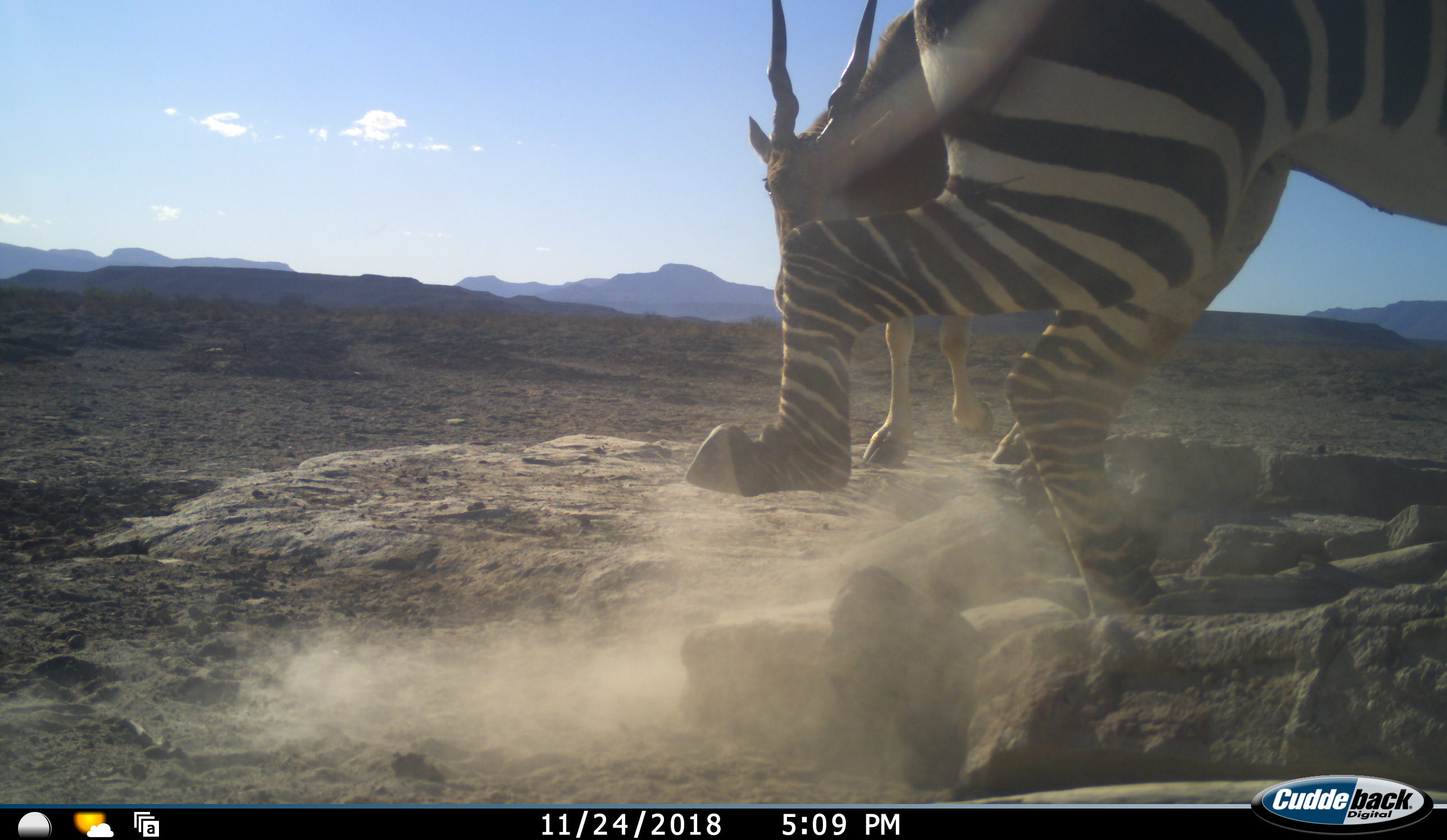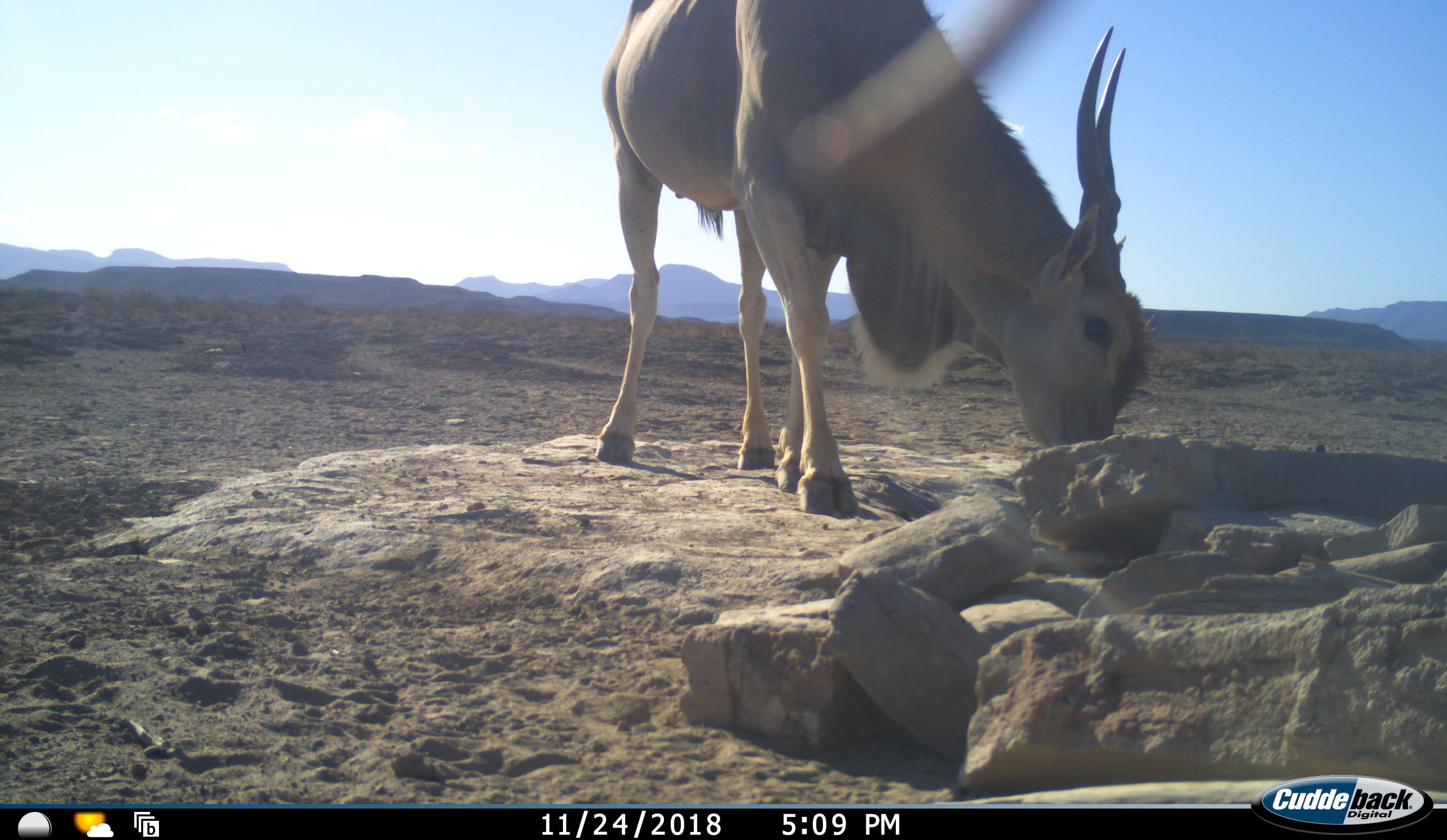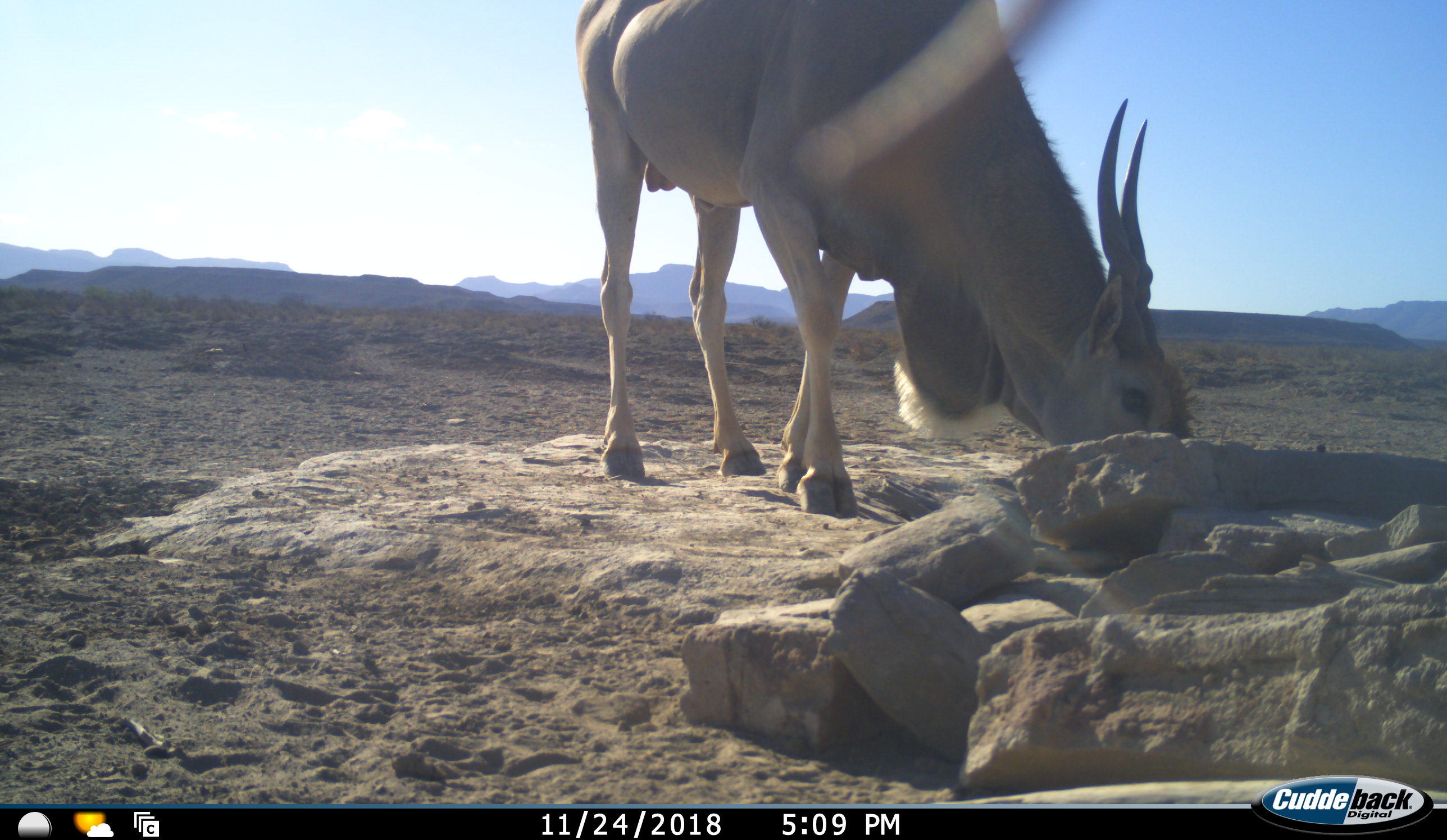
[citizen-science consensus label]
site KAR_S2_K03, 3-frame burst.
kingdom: Animalia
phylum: Chordata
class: Mammalia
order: Artiodactyla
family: Bovidae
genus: Tragelaphus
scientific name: Tragelaphus oryx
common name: eland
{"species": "eland (Tragelaphus oryx)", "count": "1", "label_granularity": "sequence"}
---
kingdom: Animalia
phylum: Chordata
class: Mammalia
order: Perissodactyla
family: Equidae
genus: Equus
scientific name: Equus zebra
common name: mountain zebra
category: zebramountain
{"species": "zebramountain (mountain zebra) (Equus zebra)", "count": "1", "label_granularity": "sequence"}